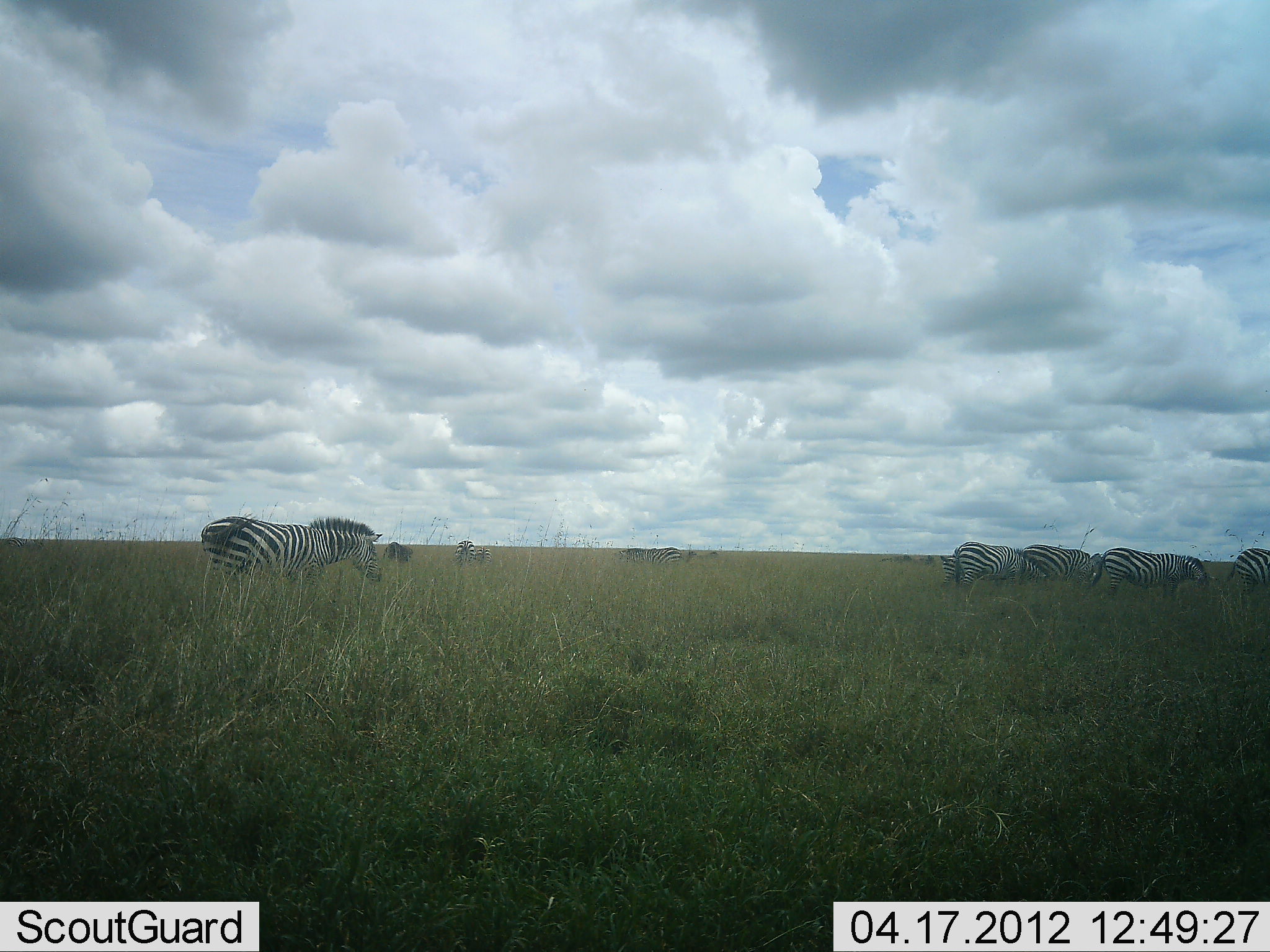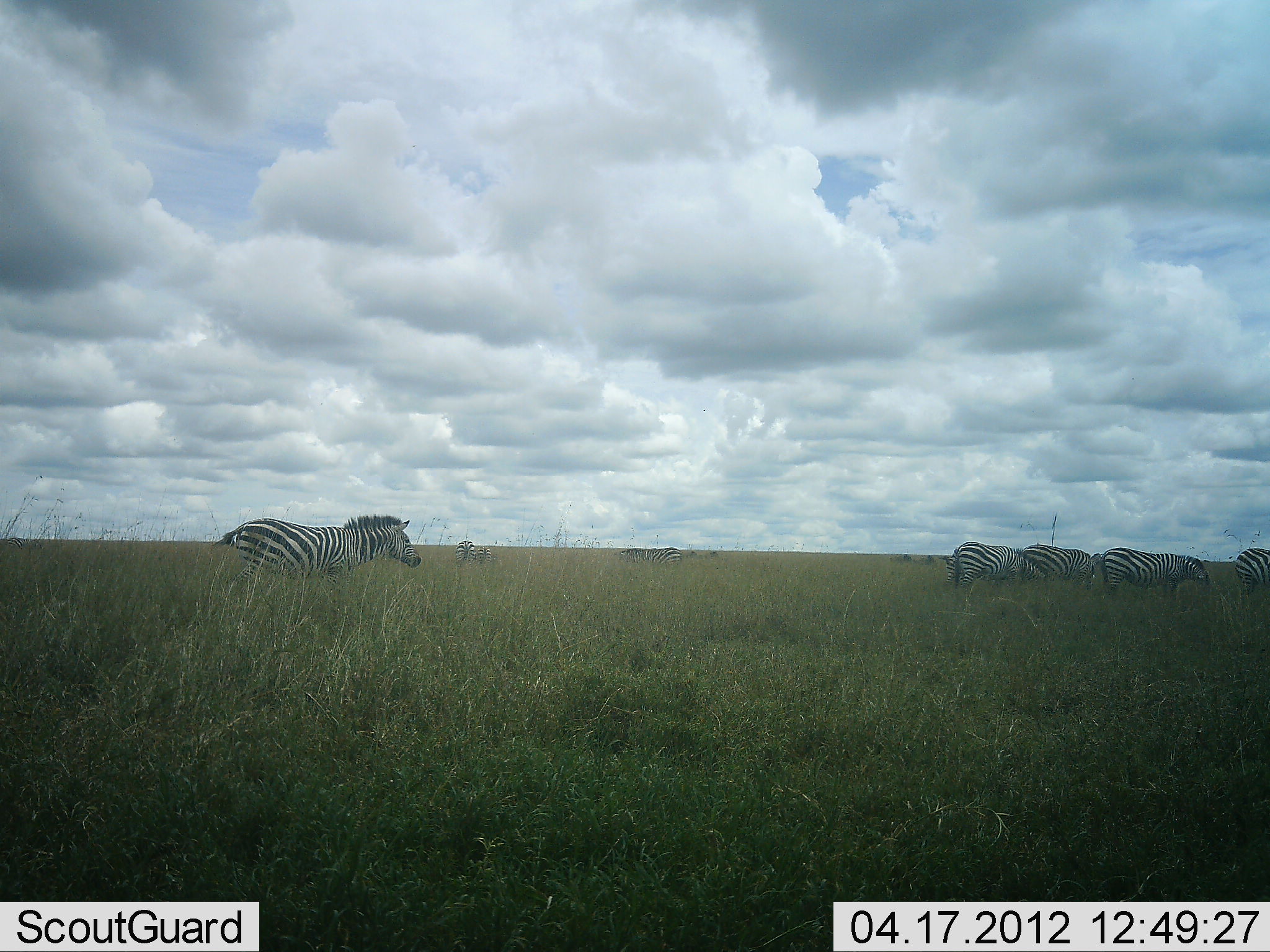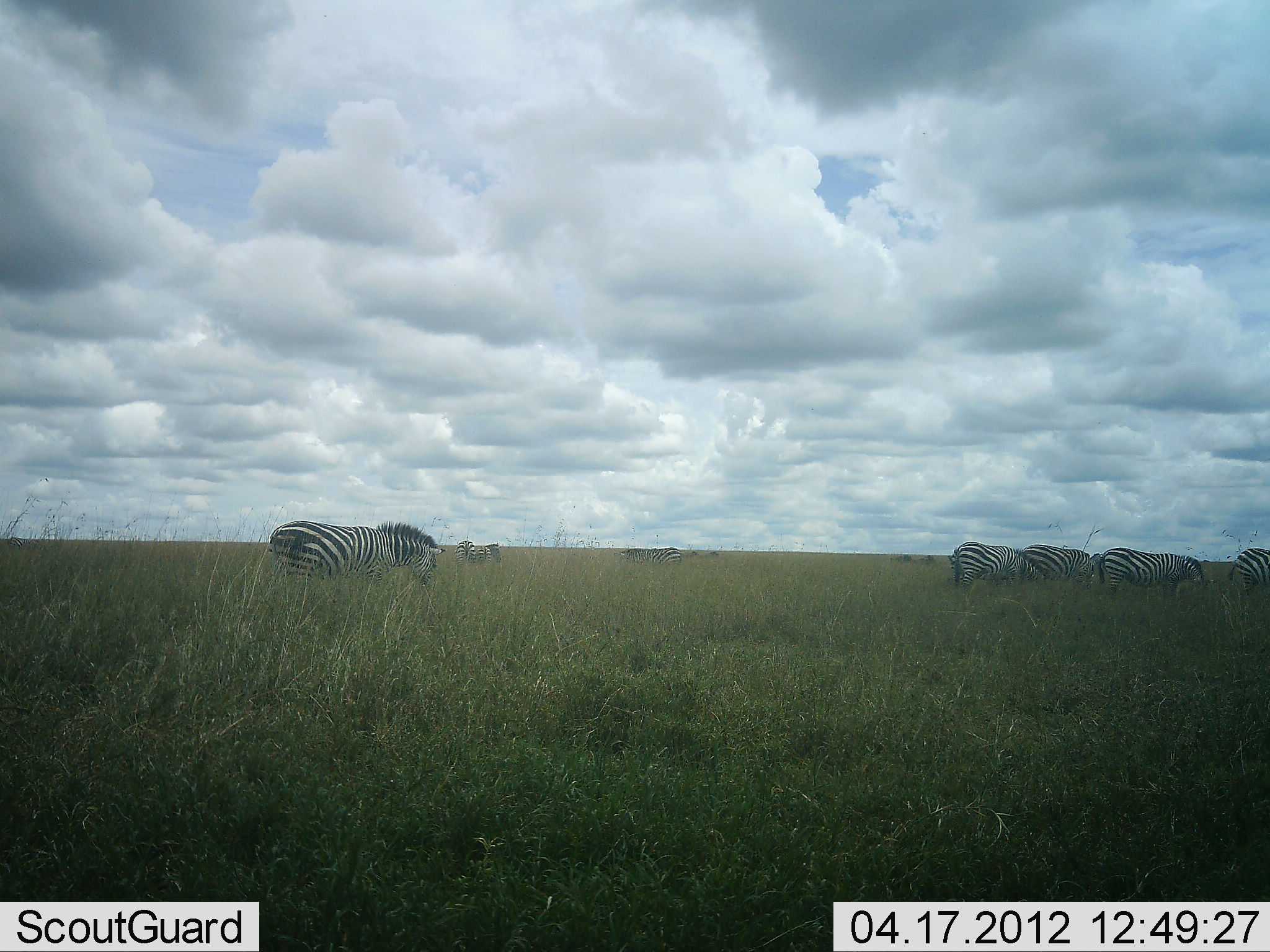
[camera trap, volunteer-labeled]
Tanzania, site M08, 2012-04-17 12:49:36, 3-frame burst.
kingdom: Animalia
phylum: Chordata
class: Mammalia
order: Perissodactyla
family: Equidae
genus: Equus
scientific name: Equus quagga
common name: plains zebra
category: zebra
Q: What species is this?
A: Zebra (plains zebra) (Equus quagga).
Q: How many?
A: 7.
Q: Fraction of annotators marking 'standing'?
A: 53%.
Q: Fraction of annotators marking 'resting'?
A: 0%.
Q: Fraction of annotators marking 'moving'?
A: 74%.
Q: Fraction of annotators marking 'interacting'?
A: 0%.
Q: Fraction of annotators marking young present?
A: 0%.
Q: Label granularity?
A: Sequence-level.